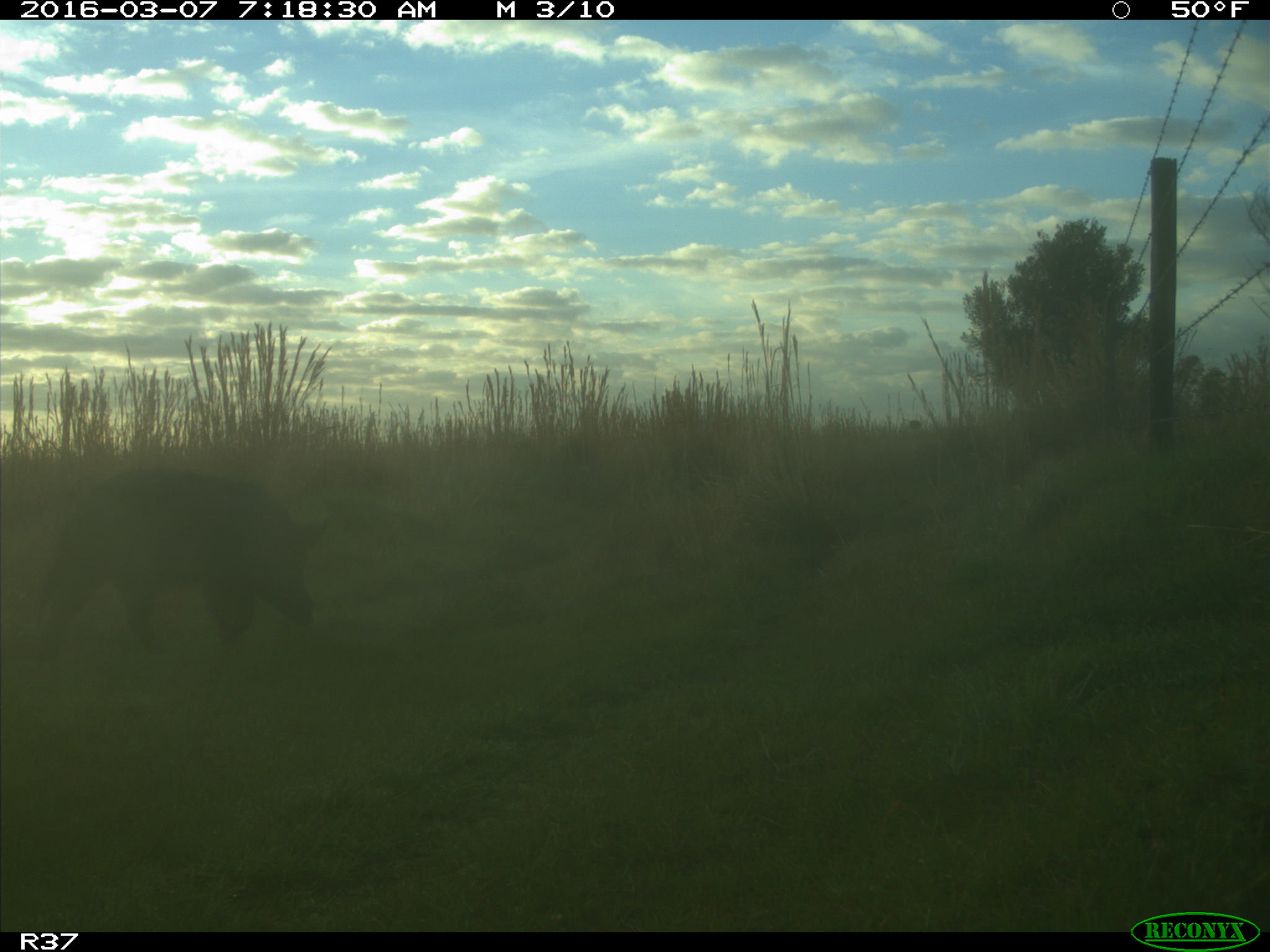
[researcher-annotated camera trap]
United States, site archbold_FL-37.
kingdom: Animalia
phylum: Chordata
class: Mammalia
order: Artiodactyla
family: Suidae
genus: Sus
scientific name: Sus scrofa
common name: wild boar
Sus scrofa (wild boar).